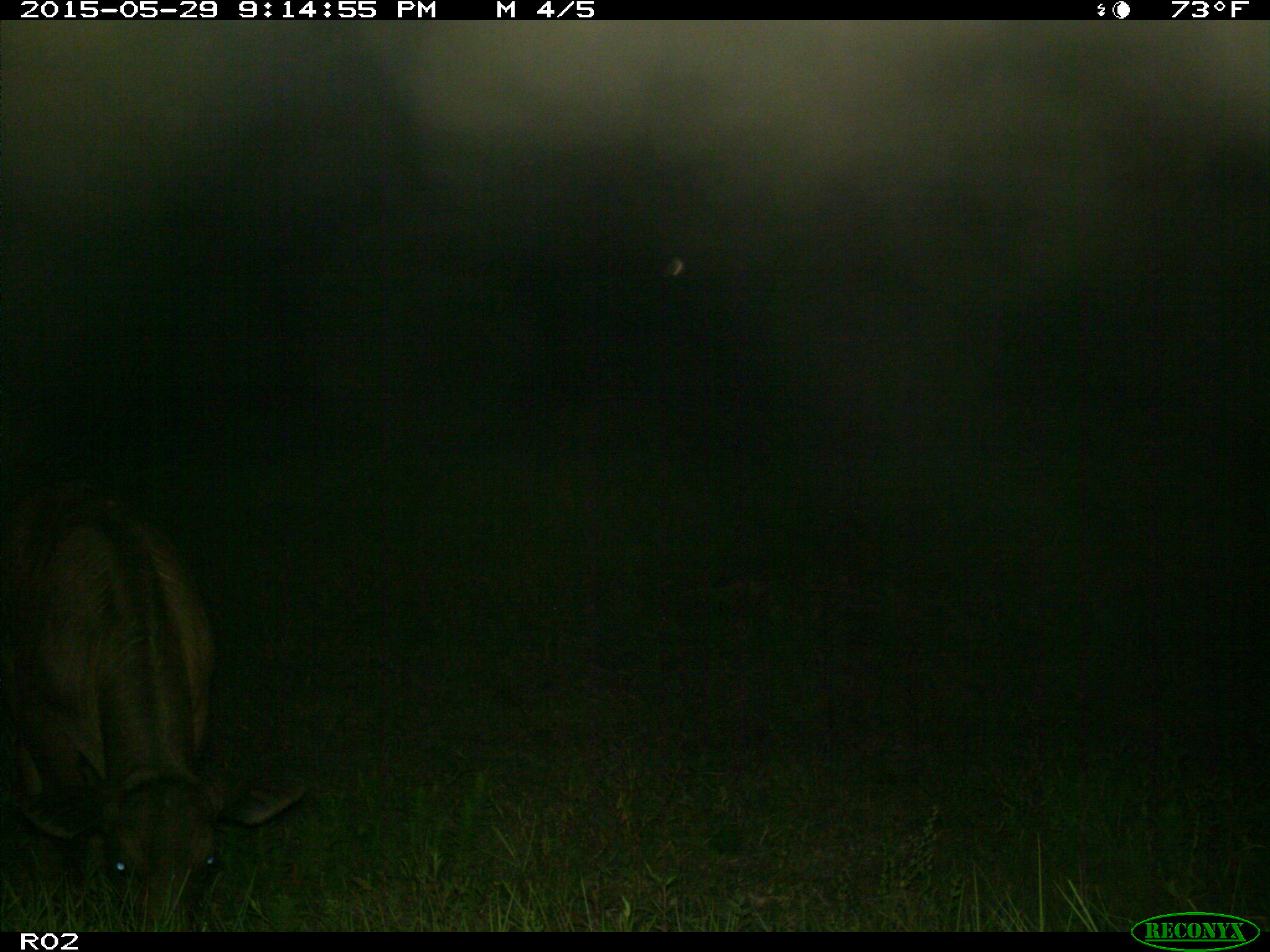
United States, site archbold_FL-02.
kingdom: Animalia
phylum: Chordata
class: Mammalia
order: Artiodactyla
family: Bovidae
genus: Bos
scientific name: Bos taurus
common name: domestic cow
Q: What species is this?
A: Bos taurus (domestic cow).